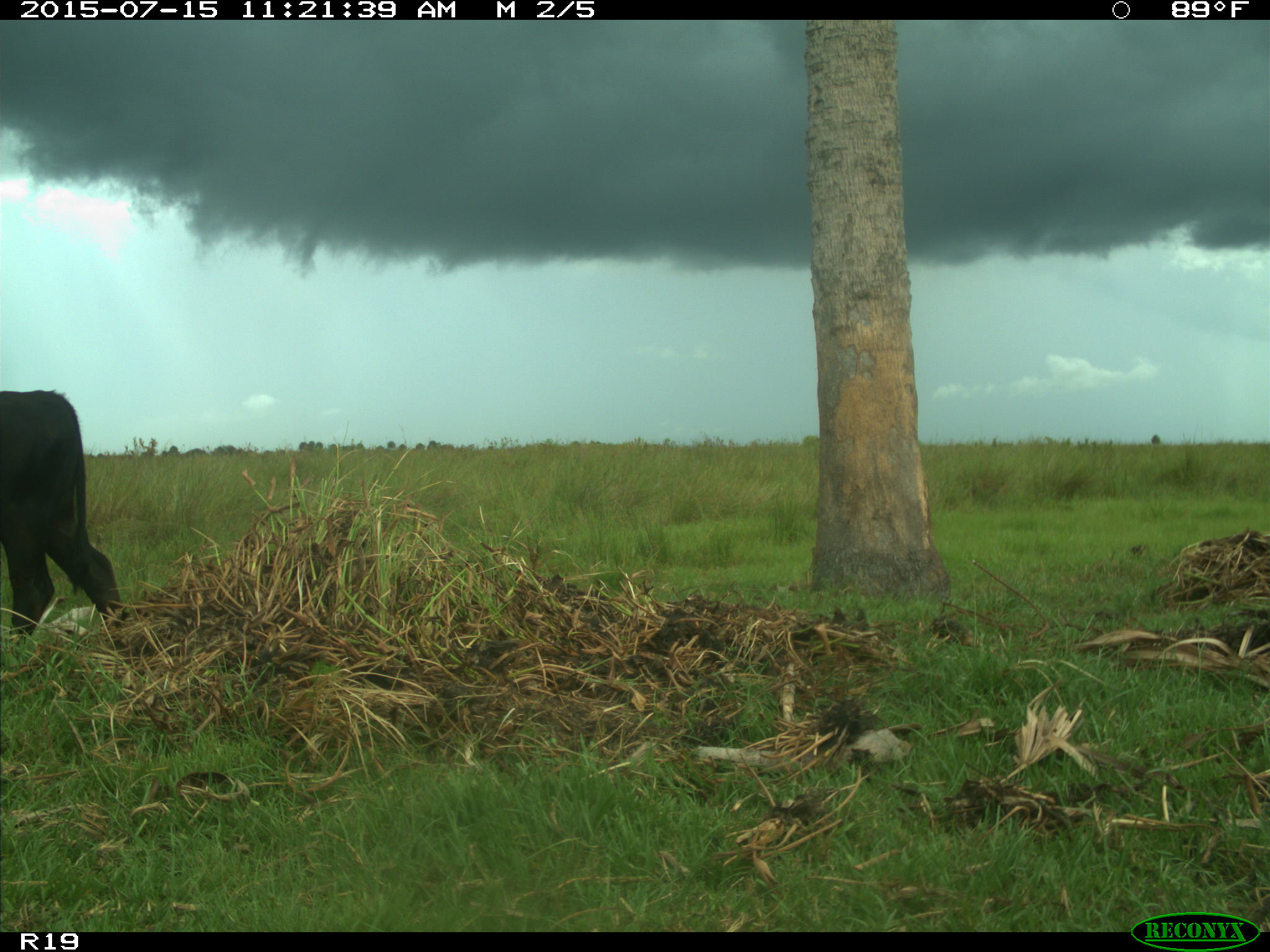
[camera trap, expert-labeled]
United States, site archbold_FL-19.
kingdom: Animalia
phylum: Chordata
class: Mammalia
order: Artiodactyla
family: Bovidae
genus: Bos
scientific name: Bos taurus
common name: domestic cow